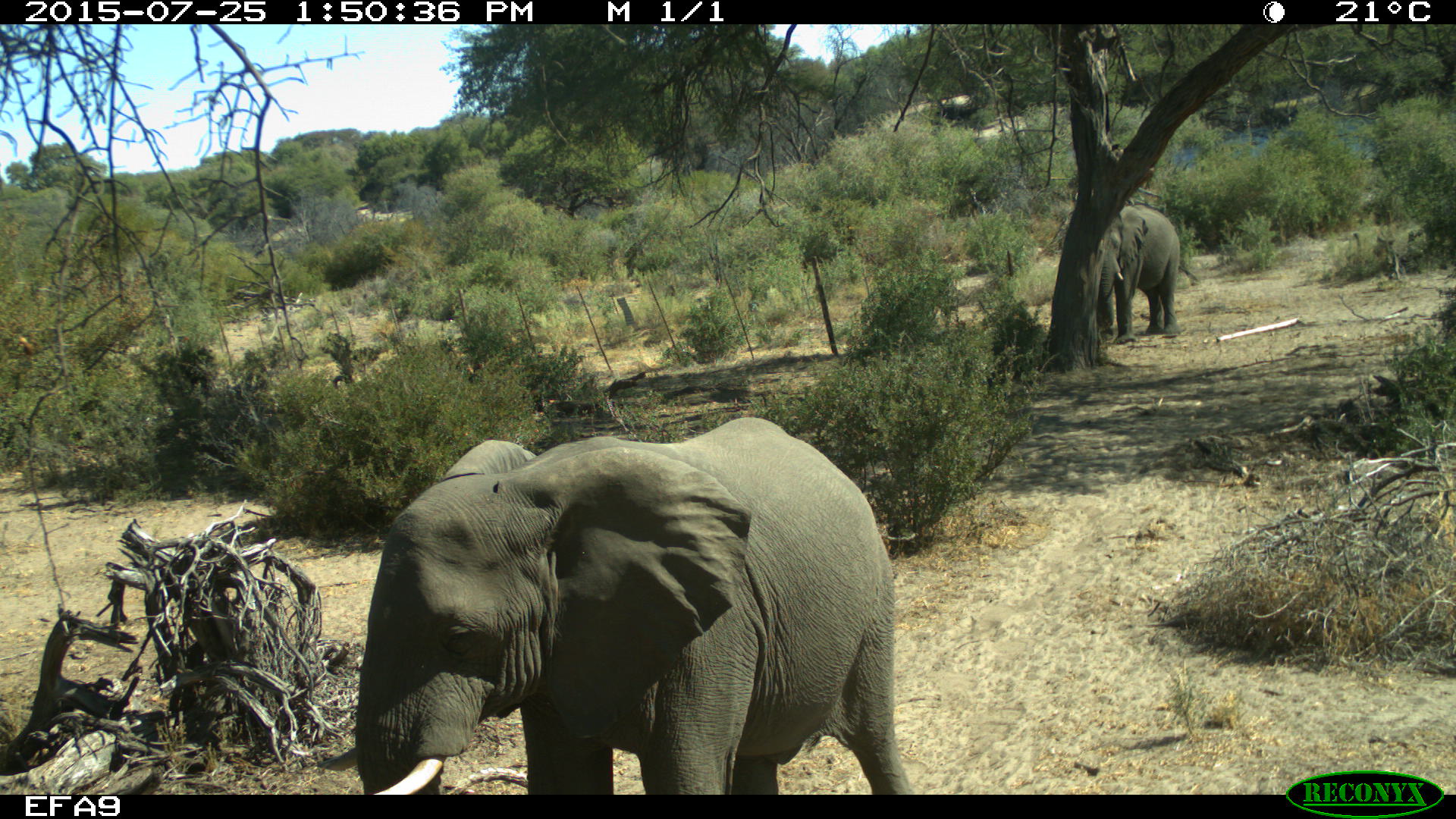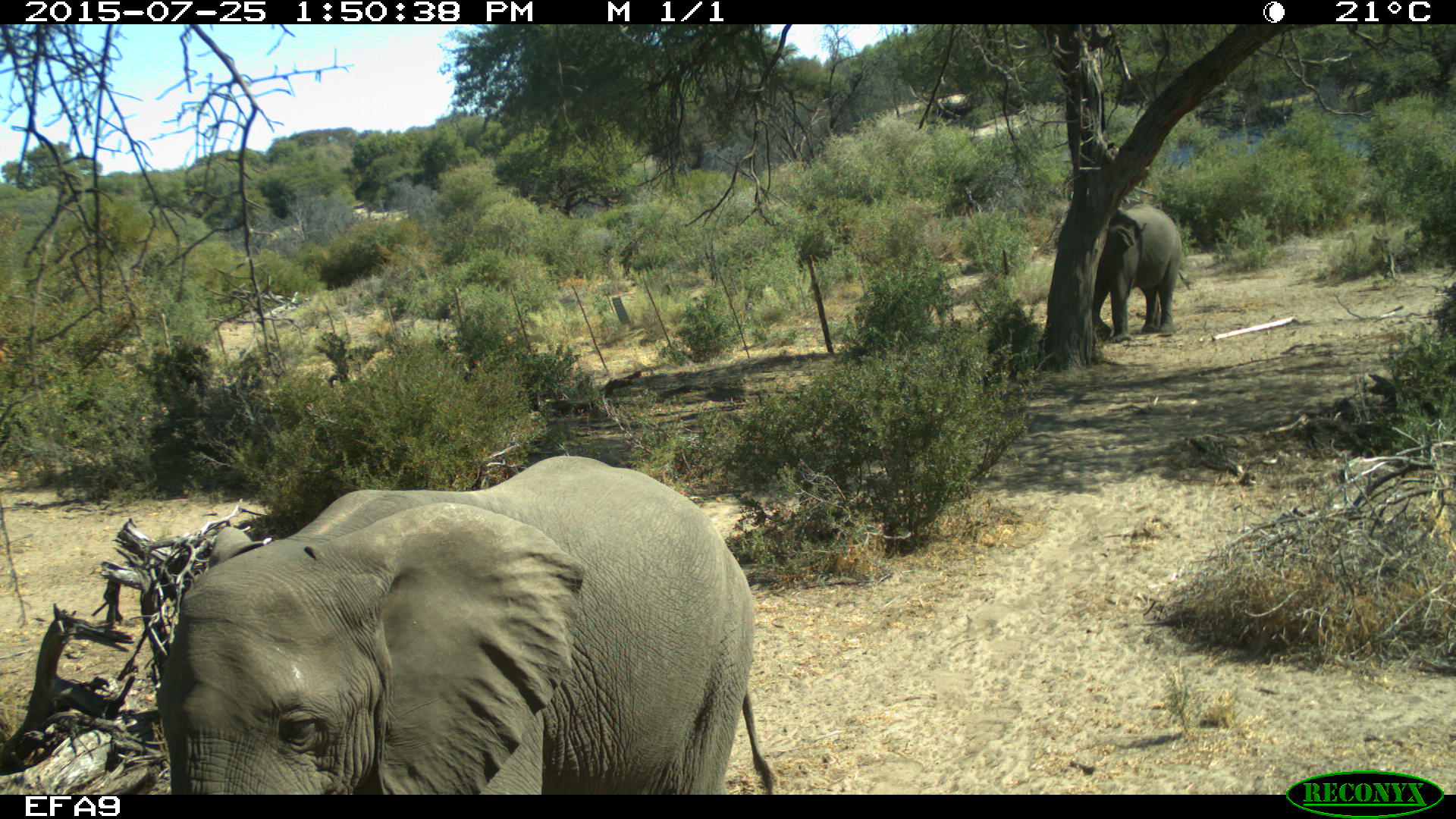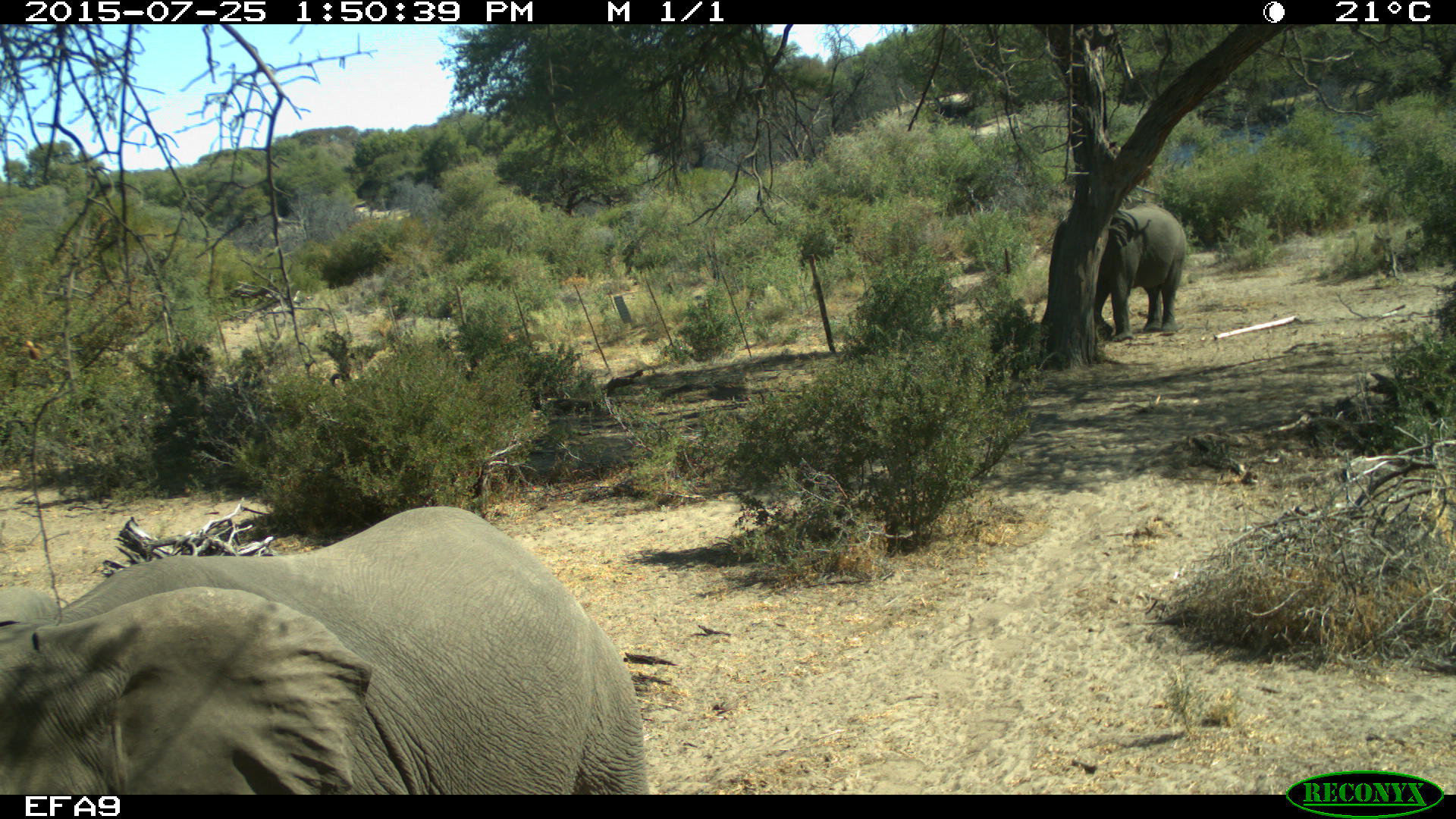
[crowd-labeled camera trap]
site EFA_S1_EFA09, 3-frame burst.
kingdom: Animalia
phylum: Chordata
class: Mammalia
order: Proboscidea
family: Elephantidae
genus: Loxodonta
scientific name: Loxodonta africana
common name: african bush elephant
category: elephant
Elephant (african bush elephant) (Loxodonta africana), count 2. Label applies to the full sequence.